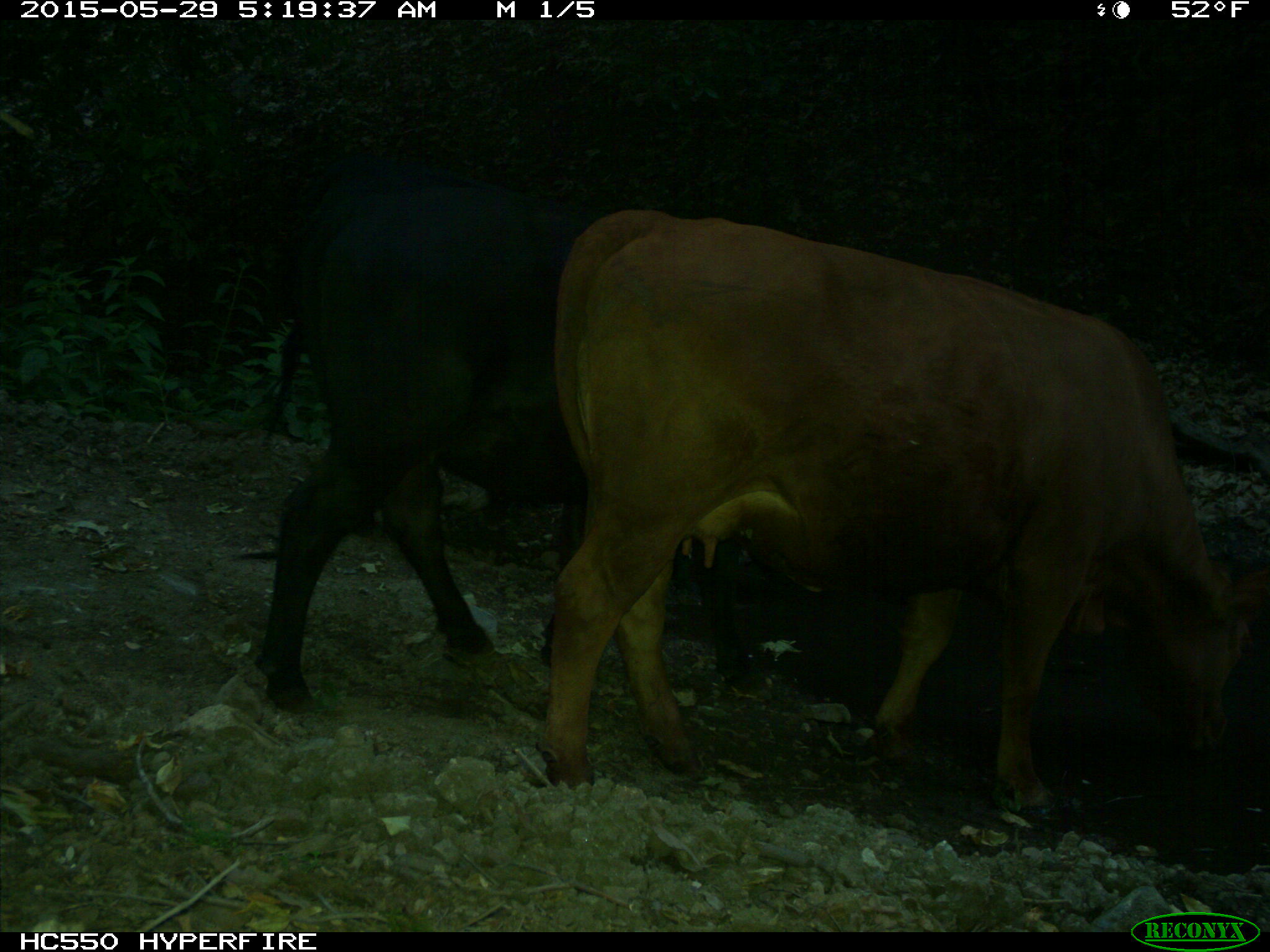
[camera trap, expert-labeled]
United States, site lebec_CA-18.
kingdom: Animalia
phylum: Chordata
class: Mammalia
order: Artiodactyla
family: Bovidae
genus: Bos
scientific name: Bos taurus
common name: domestic cow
Bos taurus (domestic cow).